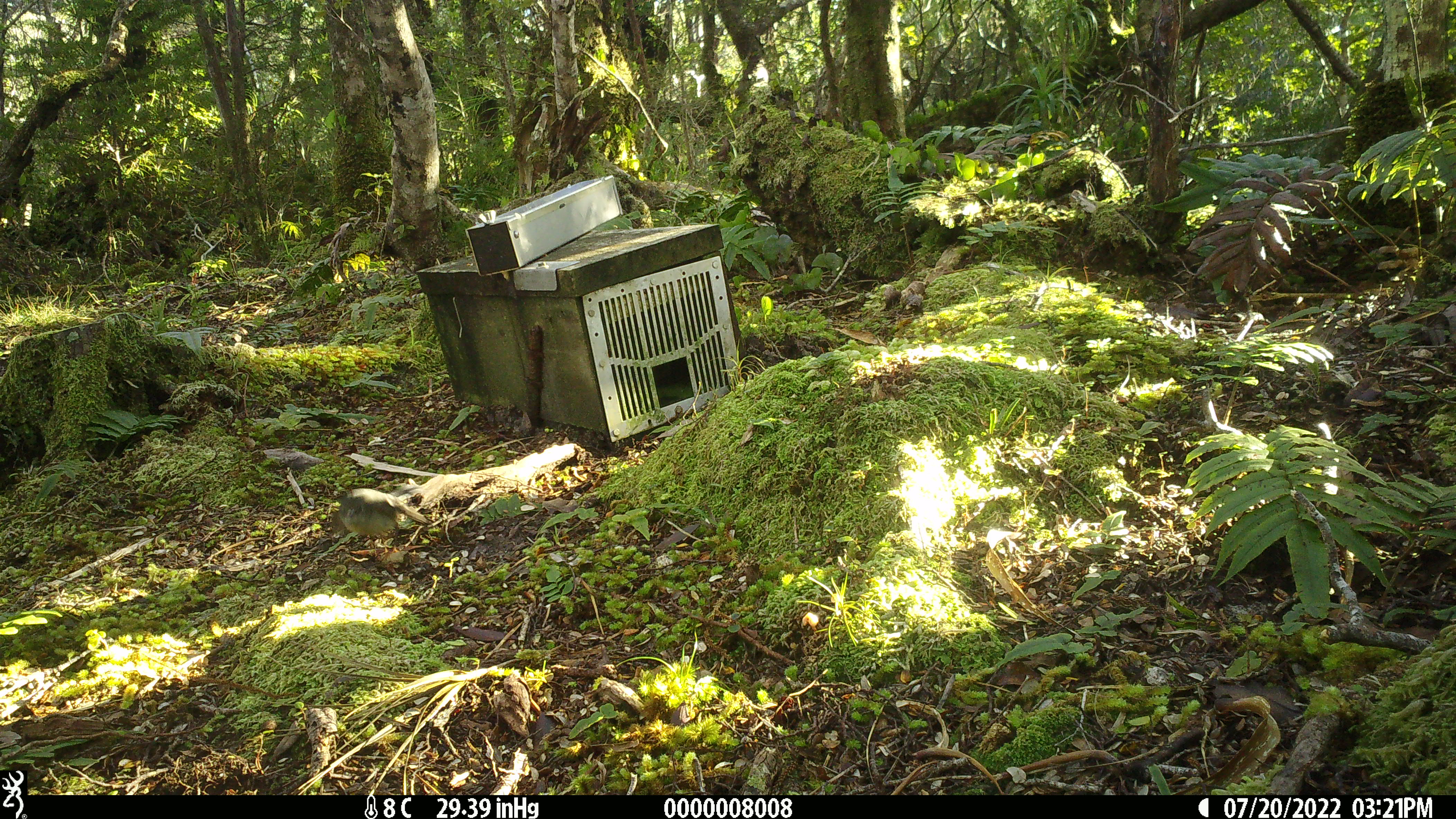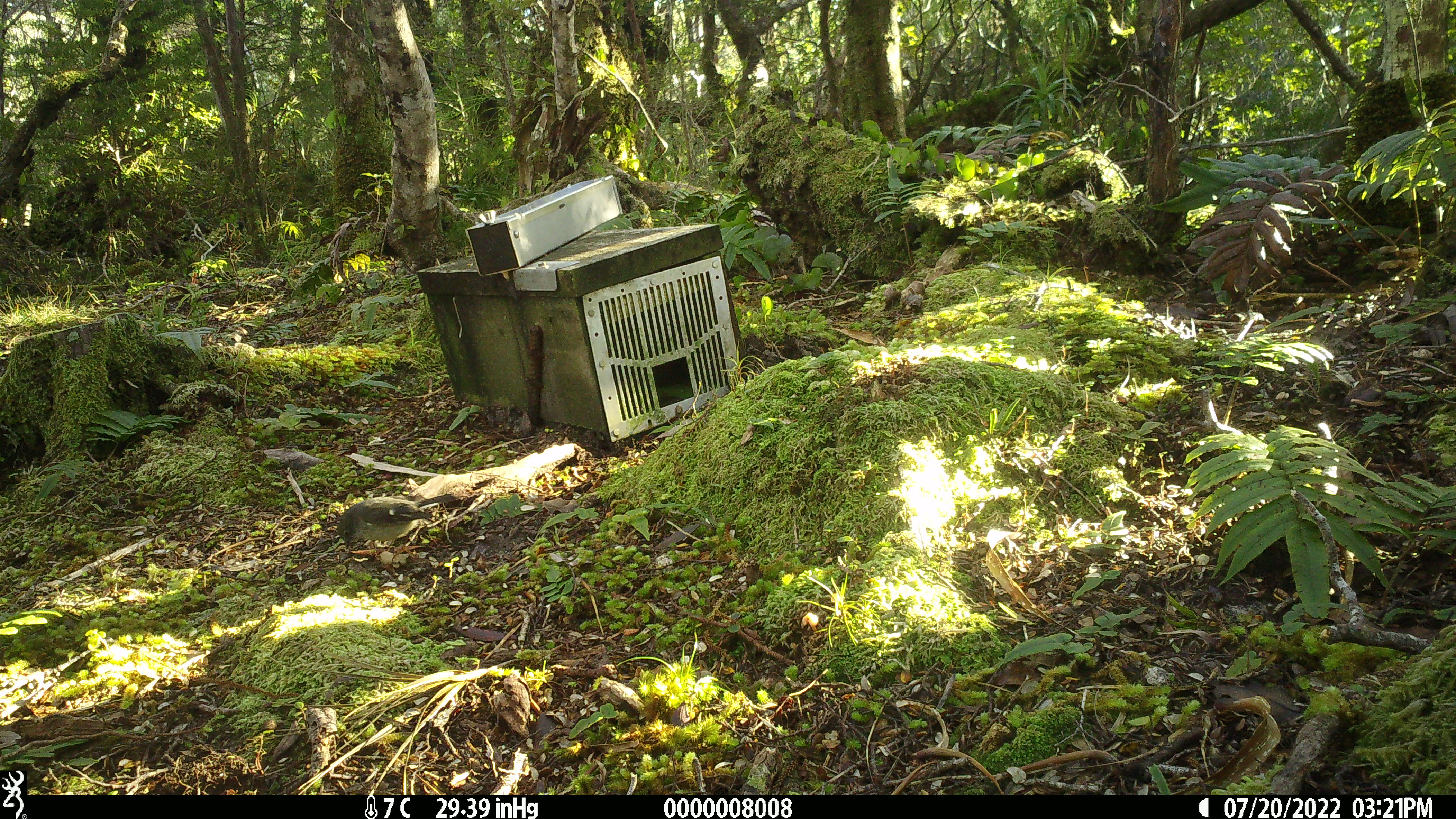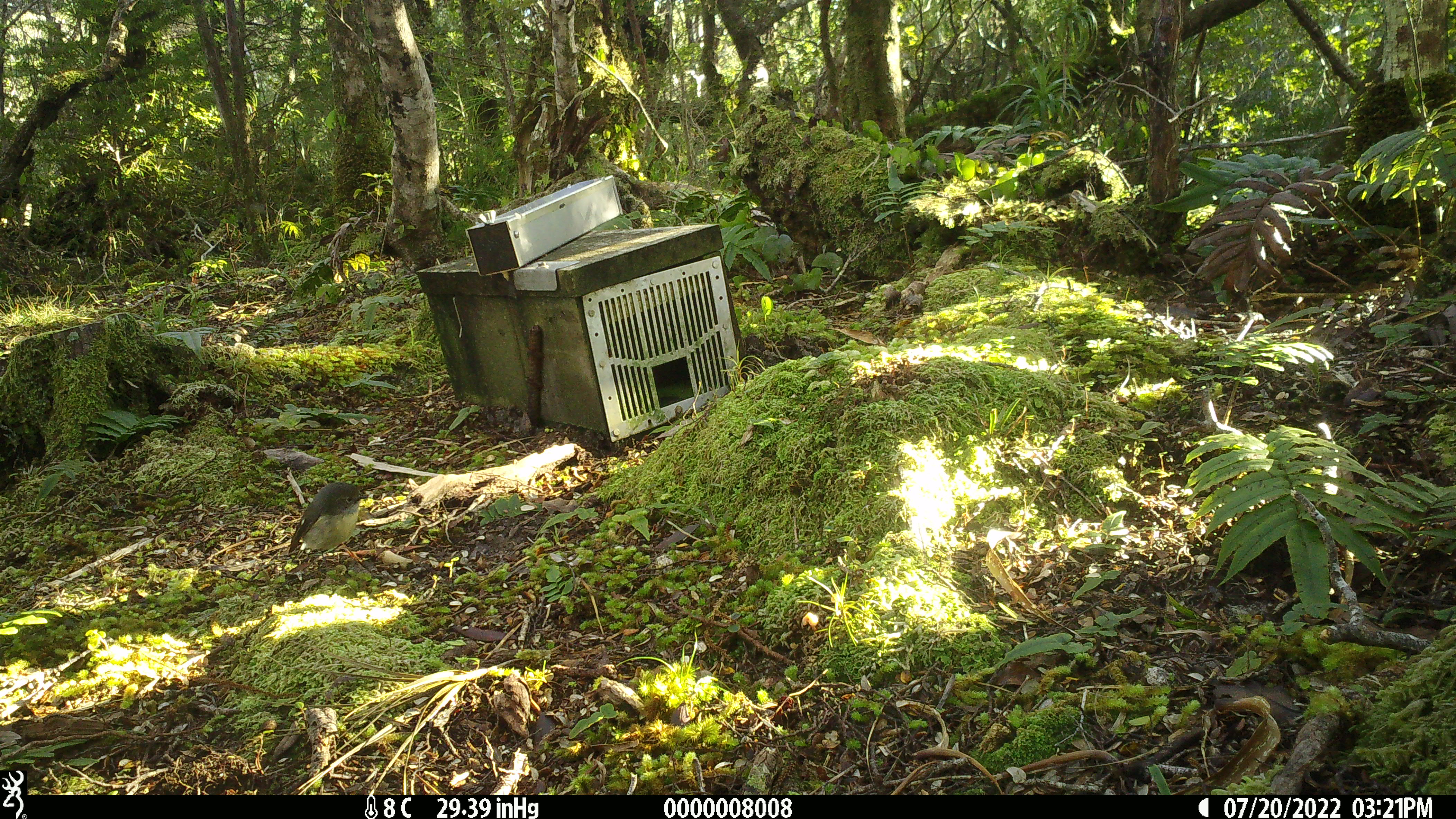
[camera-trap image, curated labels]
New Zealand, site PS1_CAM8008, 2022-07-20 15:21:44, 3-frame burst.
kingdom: Animalia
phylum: Chordata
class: Aves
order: Passeriformes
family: Petroicidae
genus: Petroica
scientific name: Petroica macrocephala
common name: tomtit